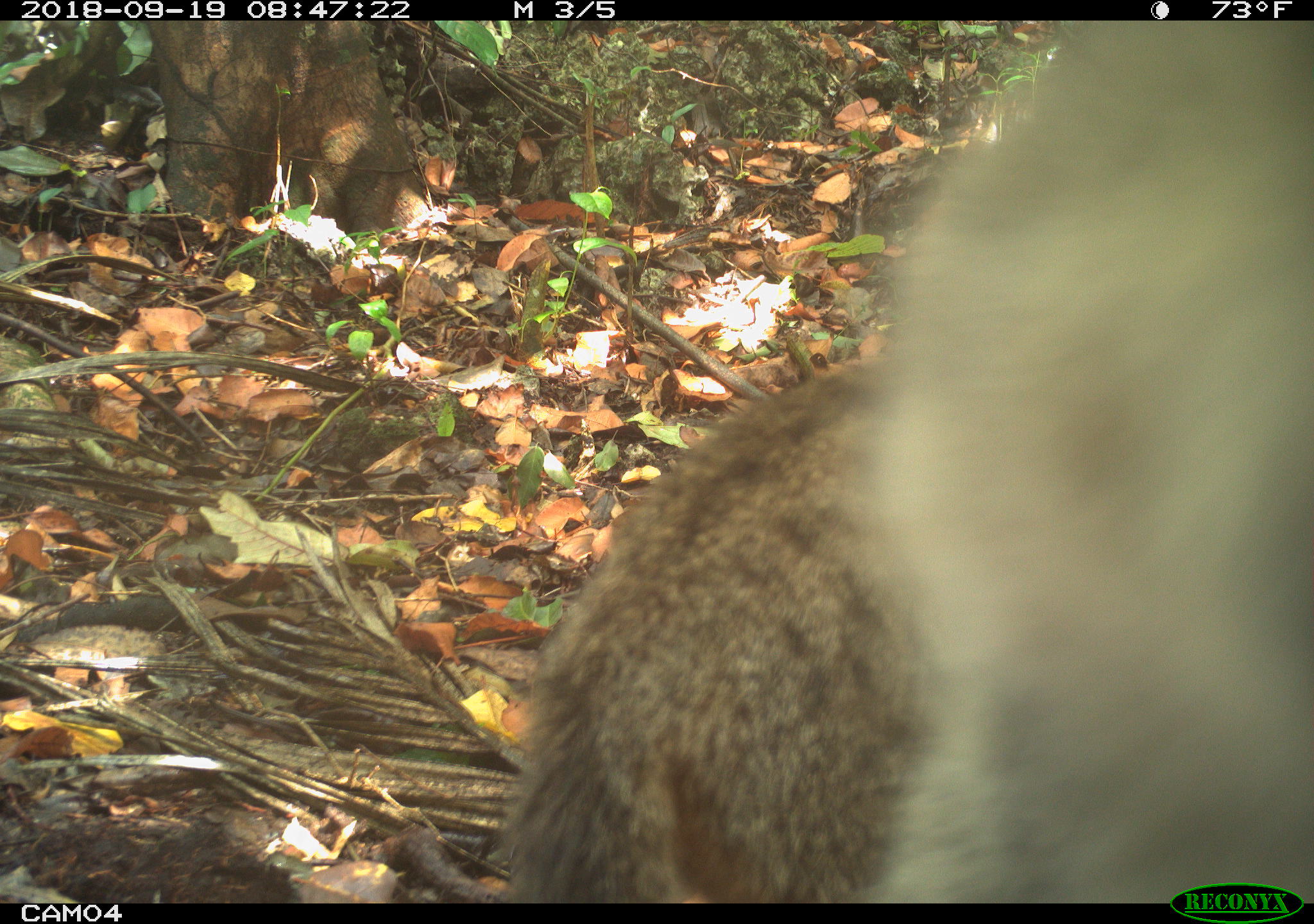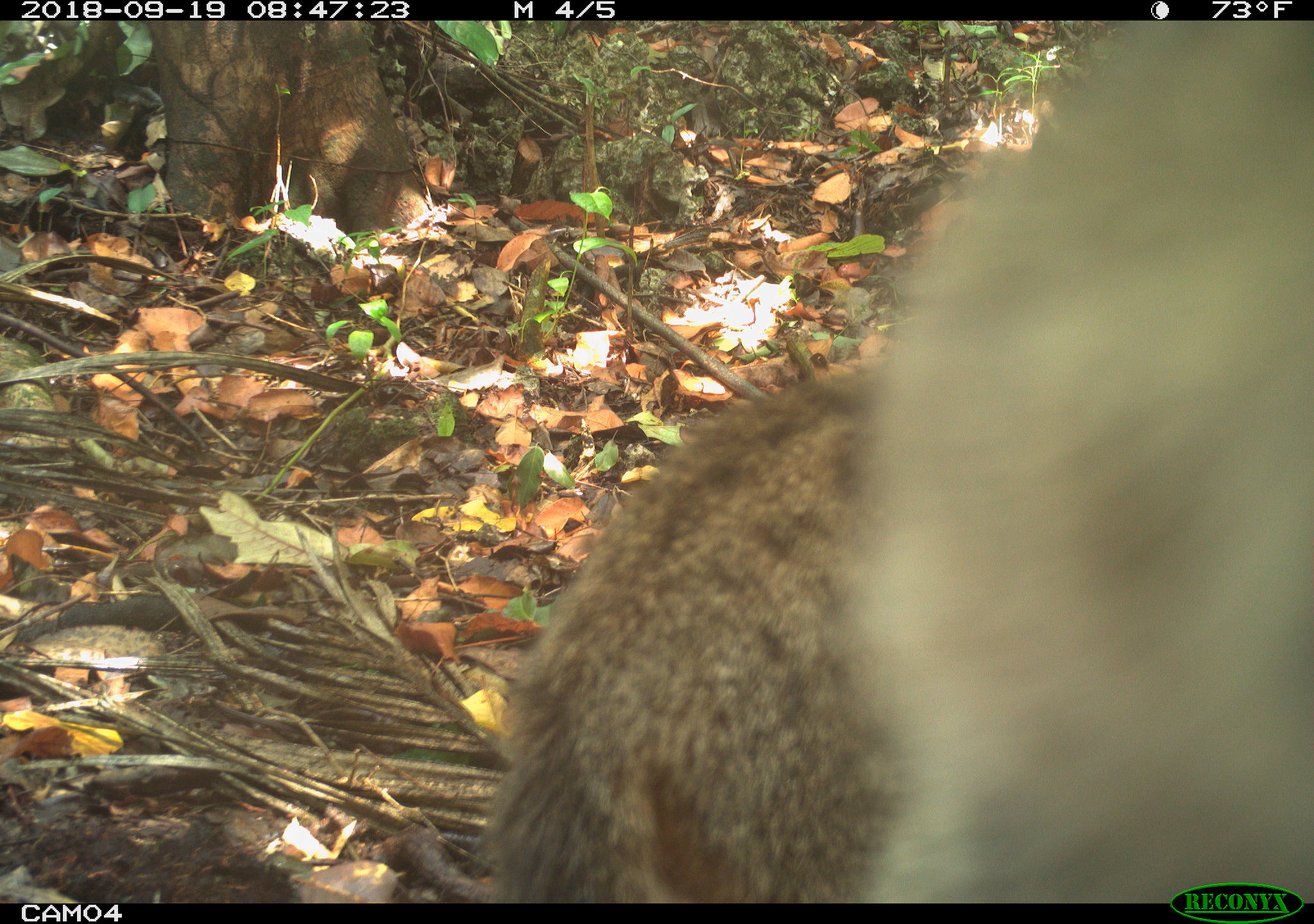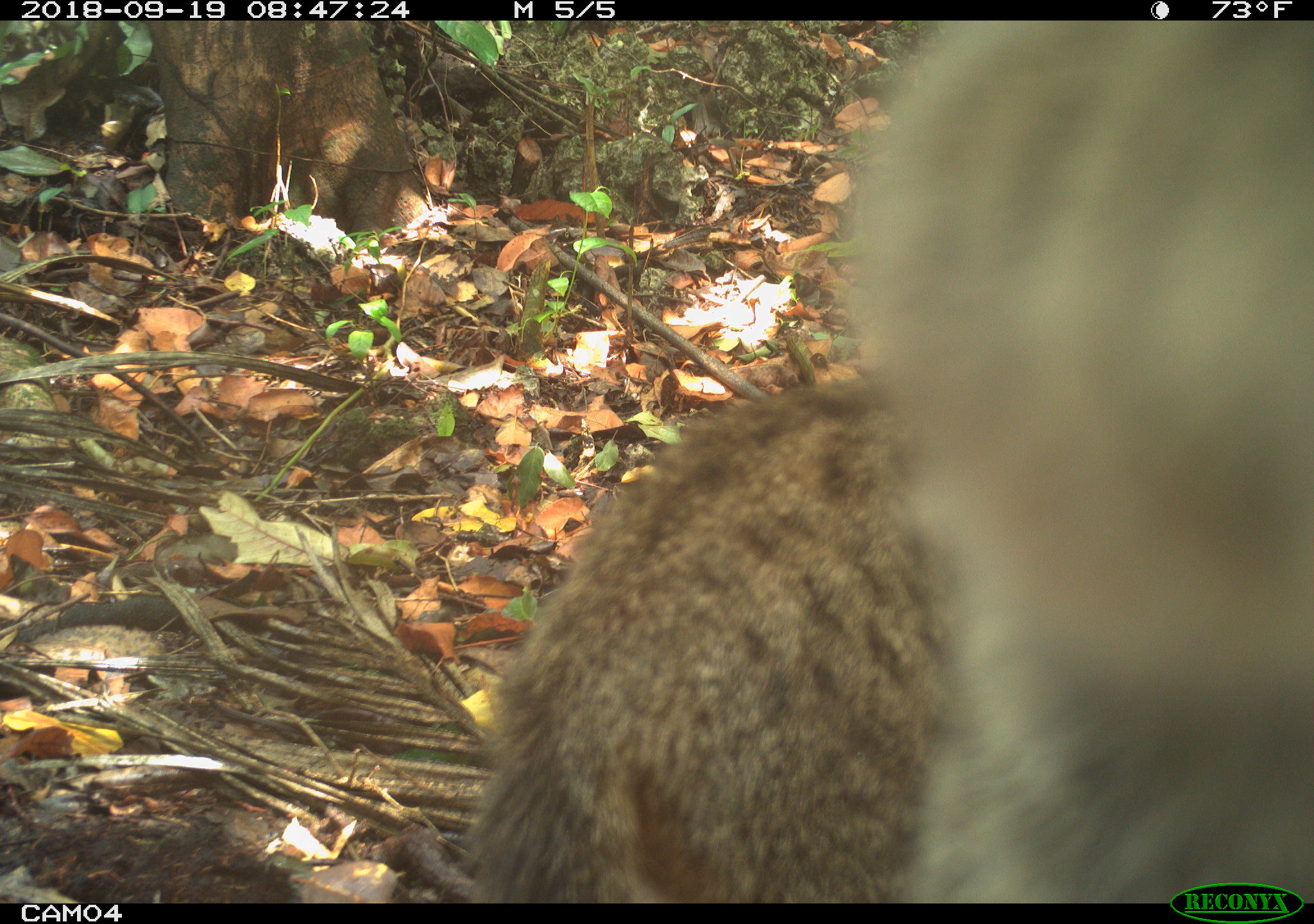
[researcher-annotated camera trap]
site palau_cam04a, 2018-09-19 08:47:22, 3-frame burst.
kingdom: Animalia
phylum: Chordata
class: Mammalia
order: Carnivora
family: Felidae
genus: Felis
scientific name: Felis catus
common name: cat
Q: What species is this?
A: Cat (Felis catus).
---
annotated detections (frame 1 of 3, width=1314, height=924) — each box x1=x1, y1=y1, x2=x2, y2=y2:
cat: x1=477, y1=31, x2=1302, y2=910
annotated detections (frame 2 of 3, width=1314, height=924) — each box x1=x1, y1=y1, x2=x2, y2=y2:
cat: x1=459, y1=33, x2=1310, y2=902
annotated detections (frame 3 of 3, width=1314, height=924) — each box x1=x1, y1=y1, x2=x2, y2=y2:
cat: x1=438, y1=20, x2=1314, y2=890